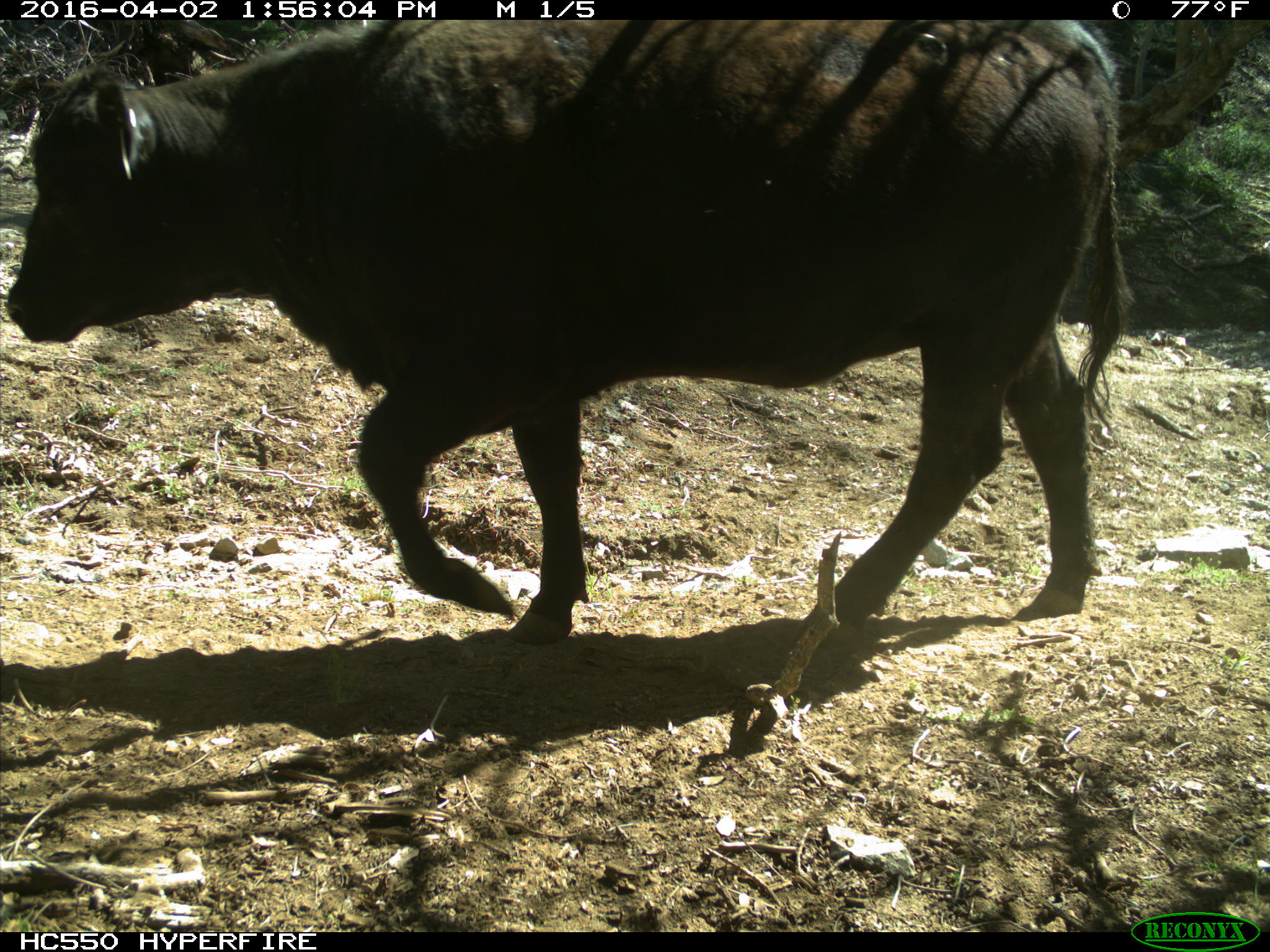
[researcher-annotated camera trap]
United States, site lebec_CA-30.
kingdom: Animalia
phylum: Chordata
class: Mammalia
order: Artiodactyla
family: Bovidae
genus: Bos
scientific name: Bos taurus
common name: domestic cow